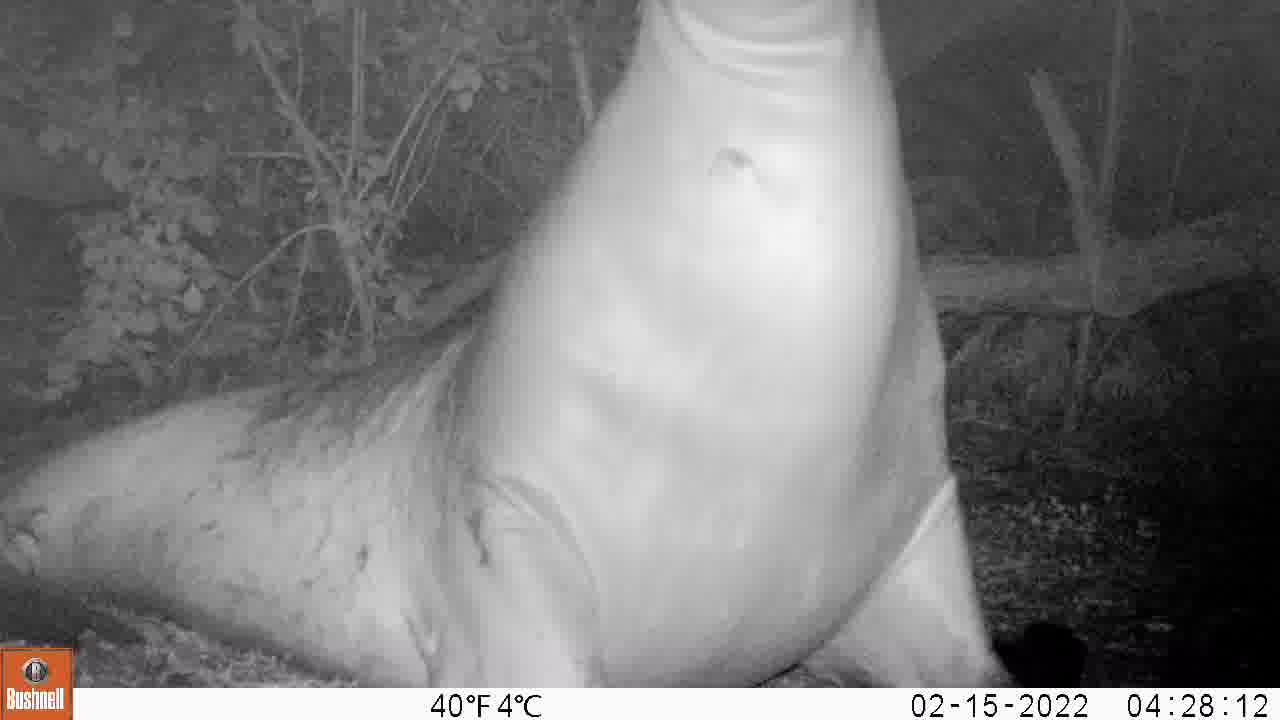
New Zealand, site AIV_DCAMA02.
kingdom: Animalia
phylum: Chordata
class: Mammalia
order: Carnivora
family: Otariidae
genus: Phocarctos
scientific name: Phocarctos hookeri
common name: new zealand sea lion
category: sealion